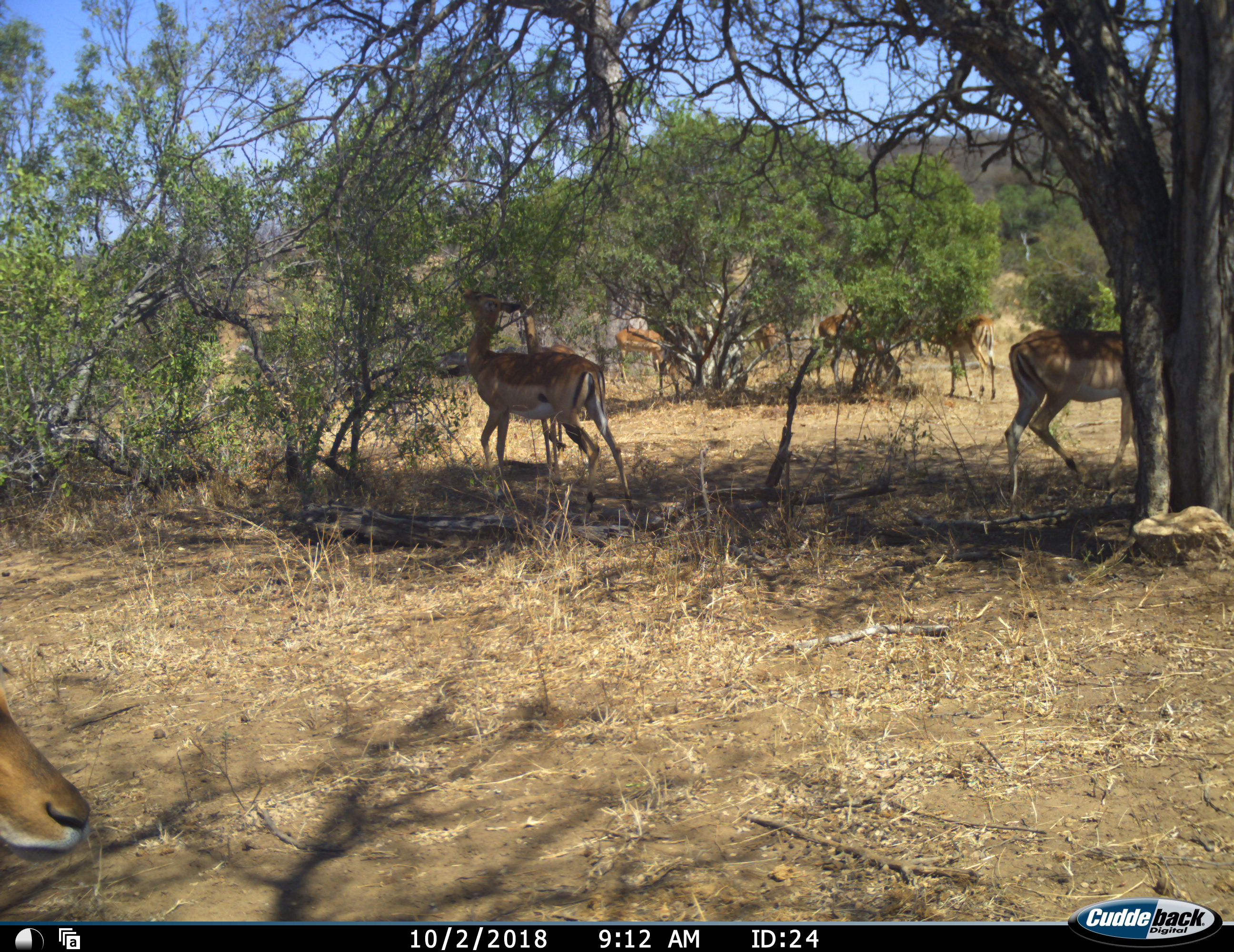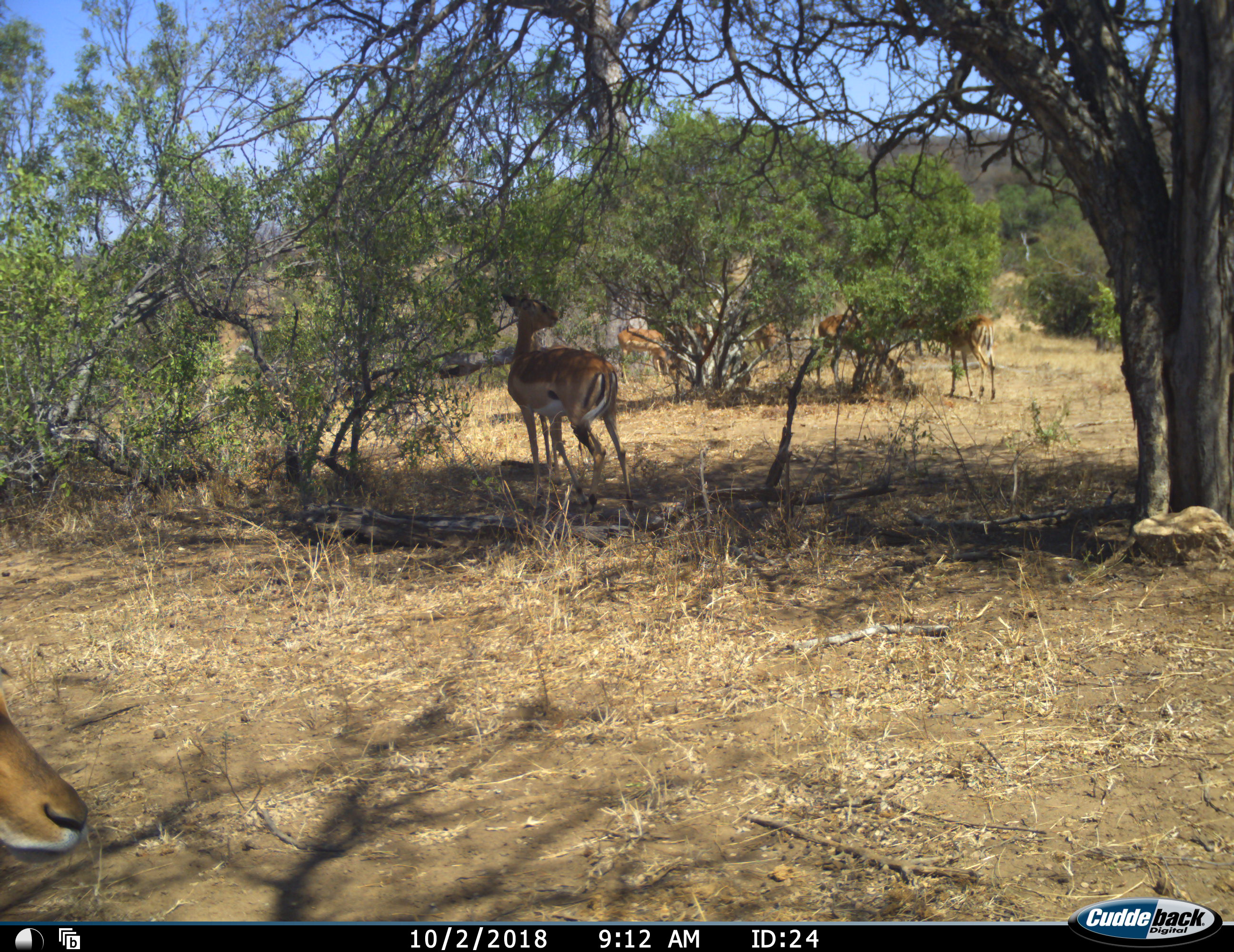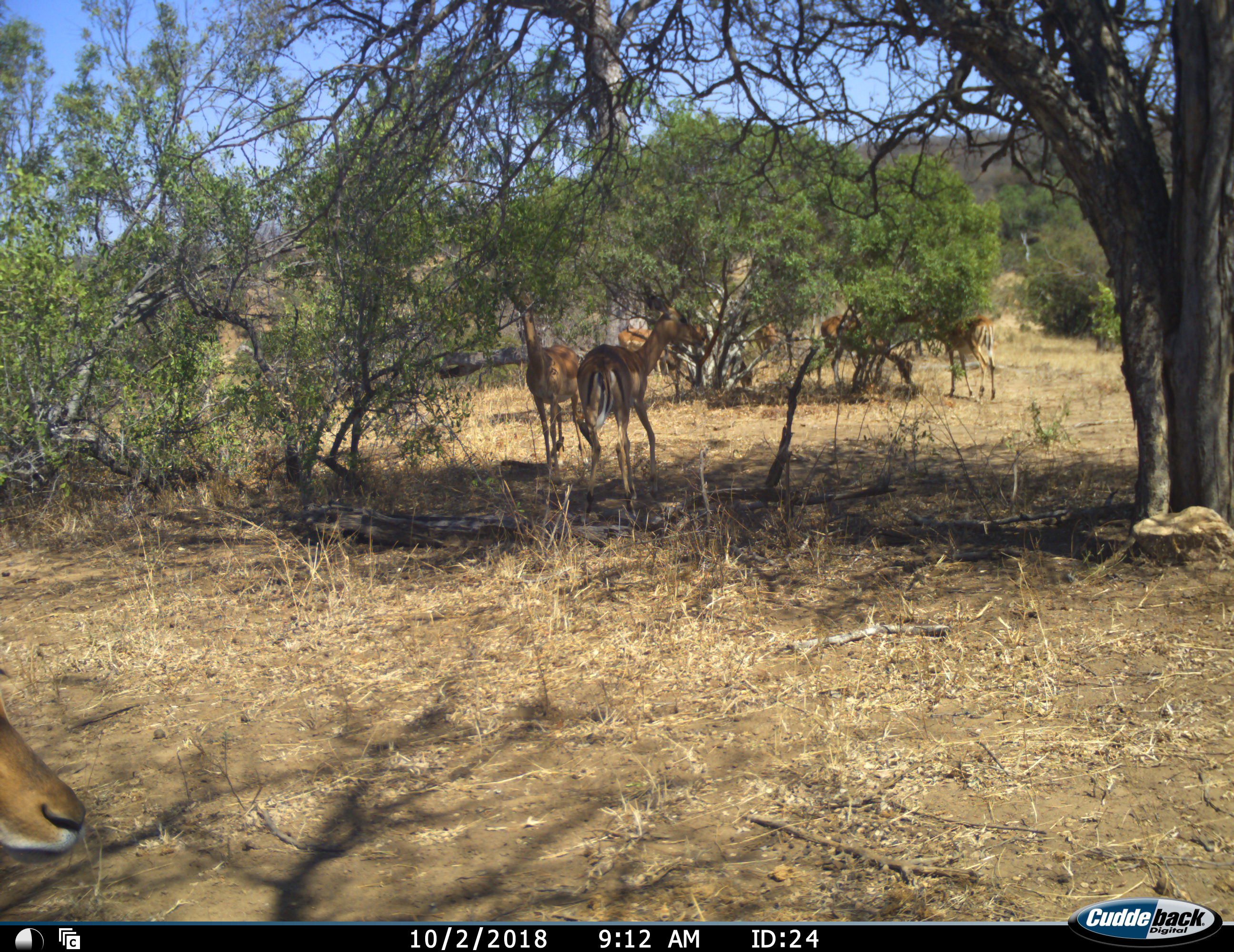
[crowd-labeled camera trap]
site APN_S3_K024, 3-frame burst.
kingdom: Animalia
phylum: Chordata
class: Mammalia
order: Artiodactyla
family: Bovidae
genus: Aepyceros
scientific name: Aepyceros melampus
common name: impala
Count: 8.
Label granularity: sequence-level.